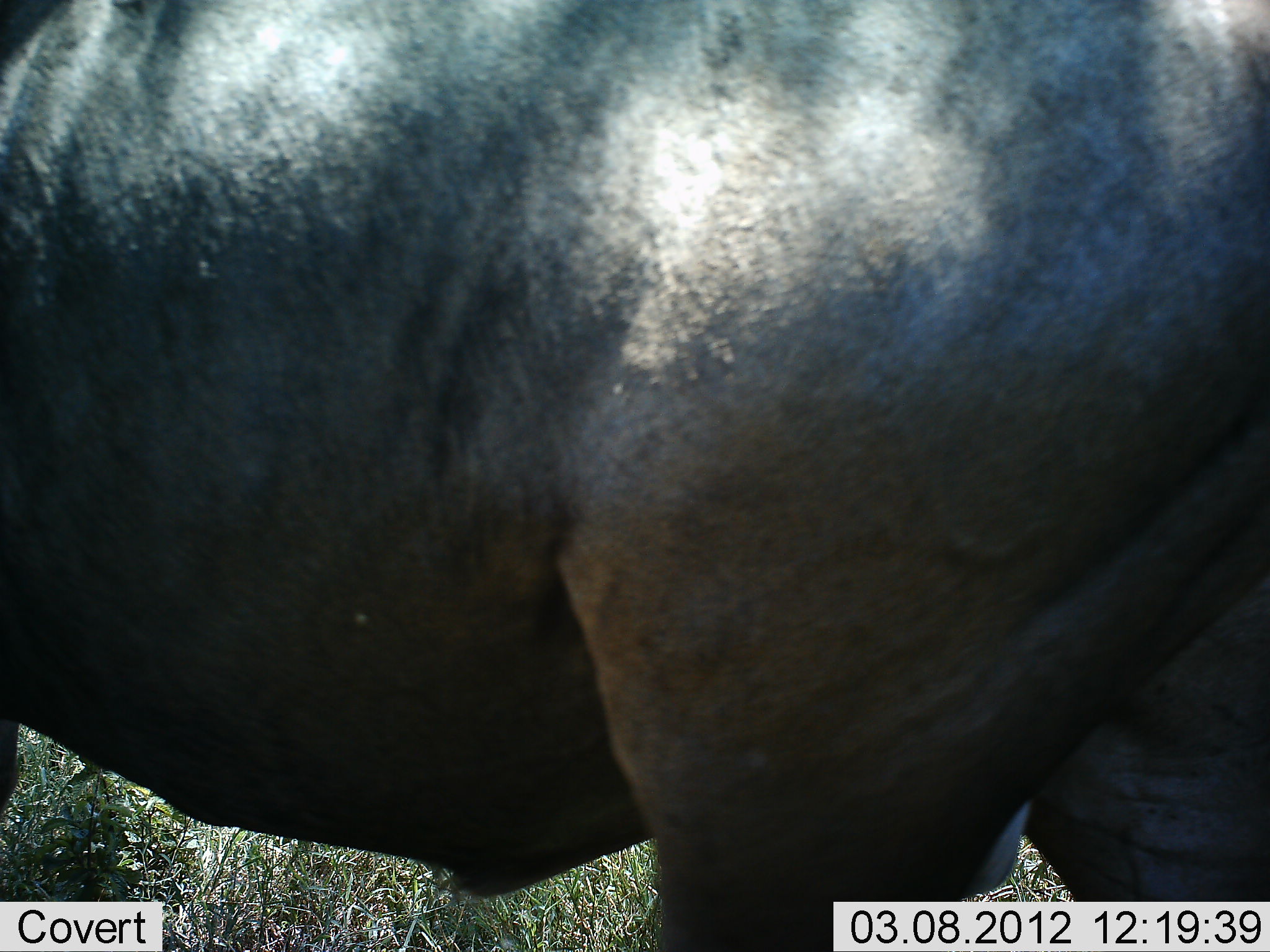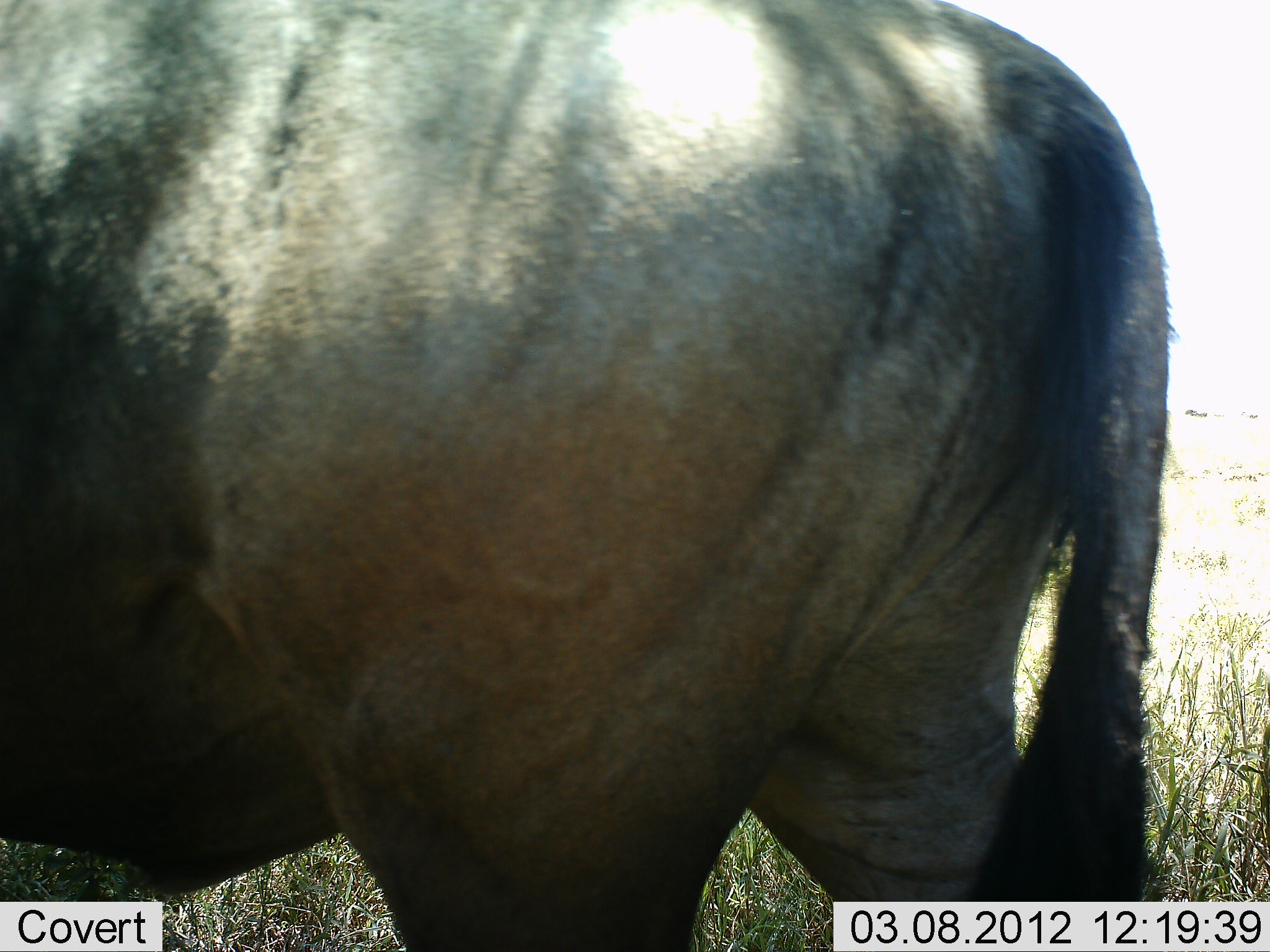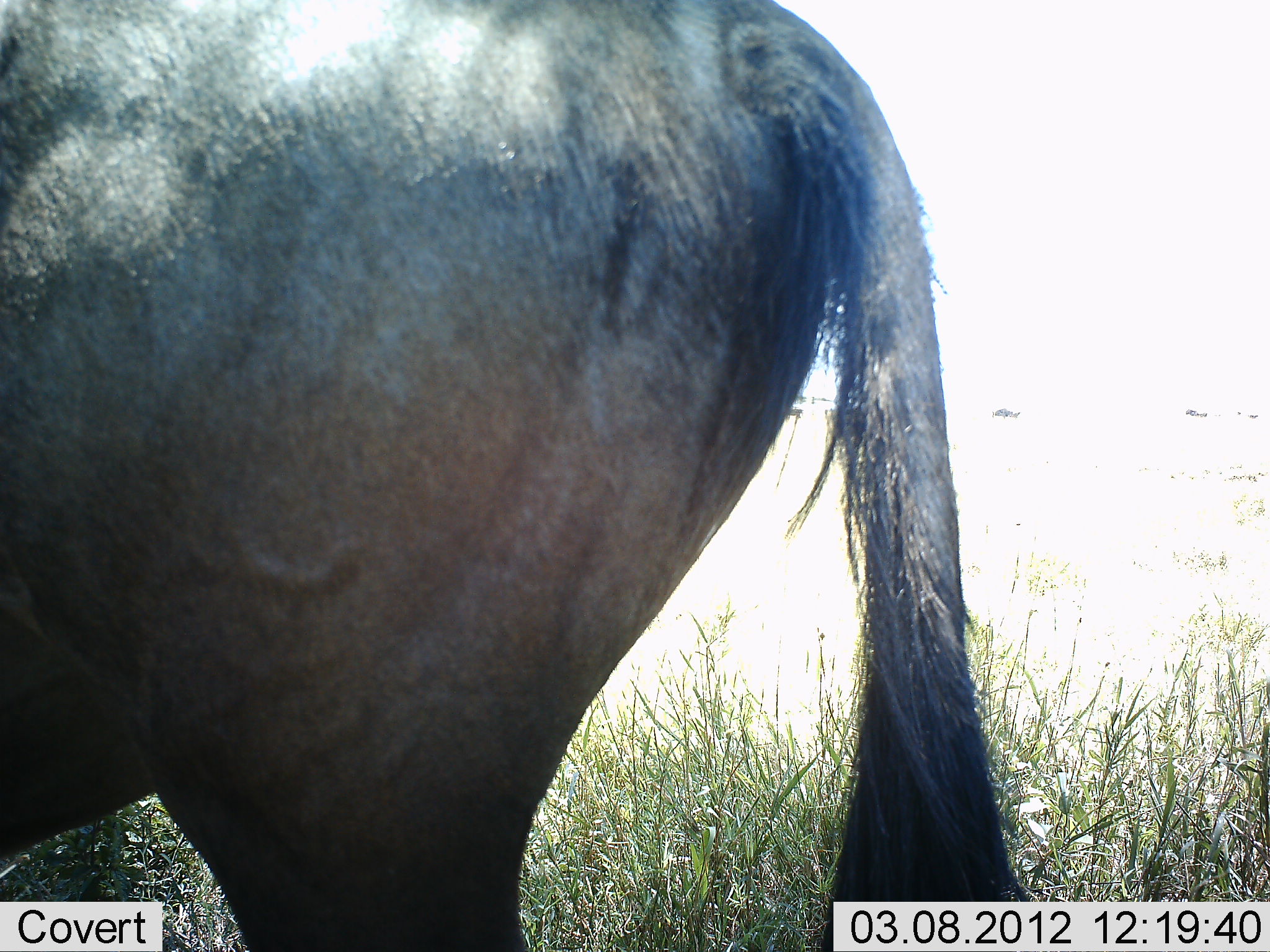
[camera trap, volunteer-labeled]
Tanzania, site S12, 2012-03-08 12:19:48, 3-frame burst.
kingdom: Animalia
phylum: Chordata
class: Mammalia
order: Artiodactyla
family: Bovidae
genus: Connochaetes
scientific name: Connochaetes taurinus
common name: blue wildebeest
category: wildebeest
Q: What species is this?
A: Wildebeest (blue wildebeest) (Connochaetes taurinus).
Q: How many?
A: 1.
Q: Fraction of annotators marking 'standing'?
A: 12%.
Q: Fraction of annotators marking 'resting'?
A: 0%.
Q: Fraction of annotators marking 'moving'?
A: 88%.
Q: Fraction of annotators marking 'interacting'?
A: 0%.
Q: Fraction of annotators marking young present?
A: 0%.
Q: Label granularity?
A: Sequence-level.